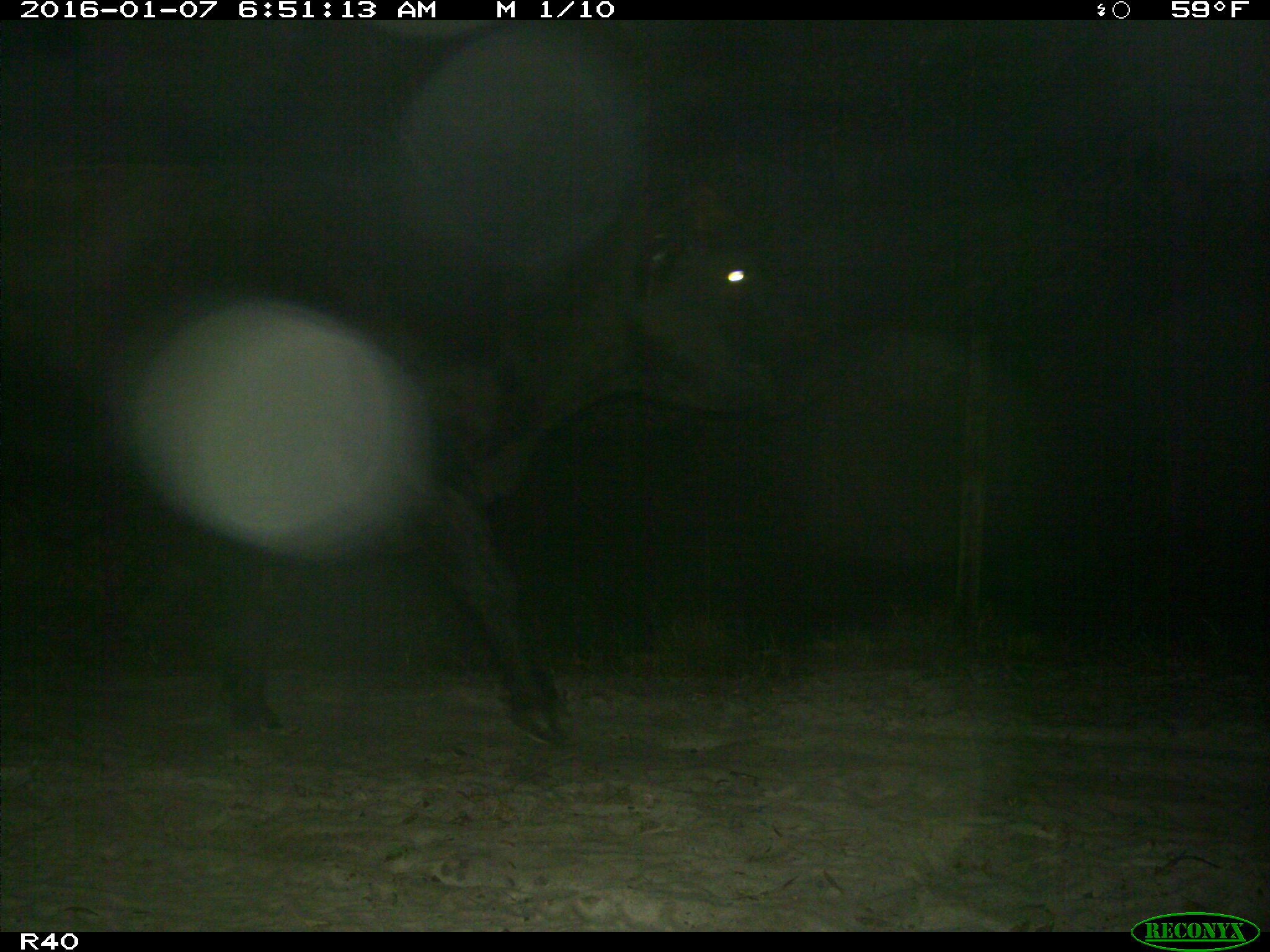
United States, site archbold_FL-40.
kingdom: Animalia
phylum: Chordata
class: Mammalia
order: Artiodactyla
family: Bovidae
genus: Bos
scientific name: Bos taurus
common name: domestic cow